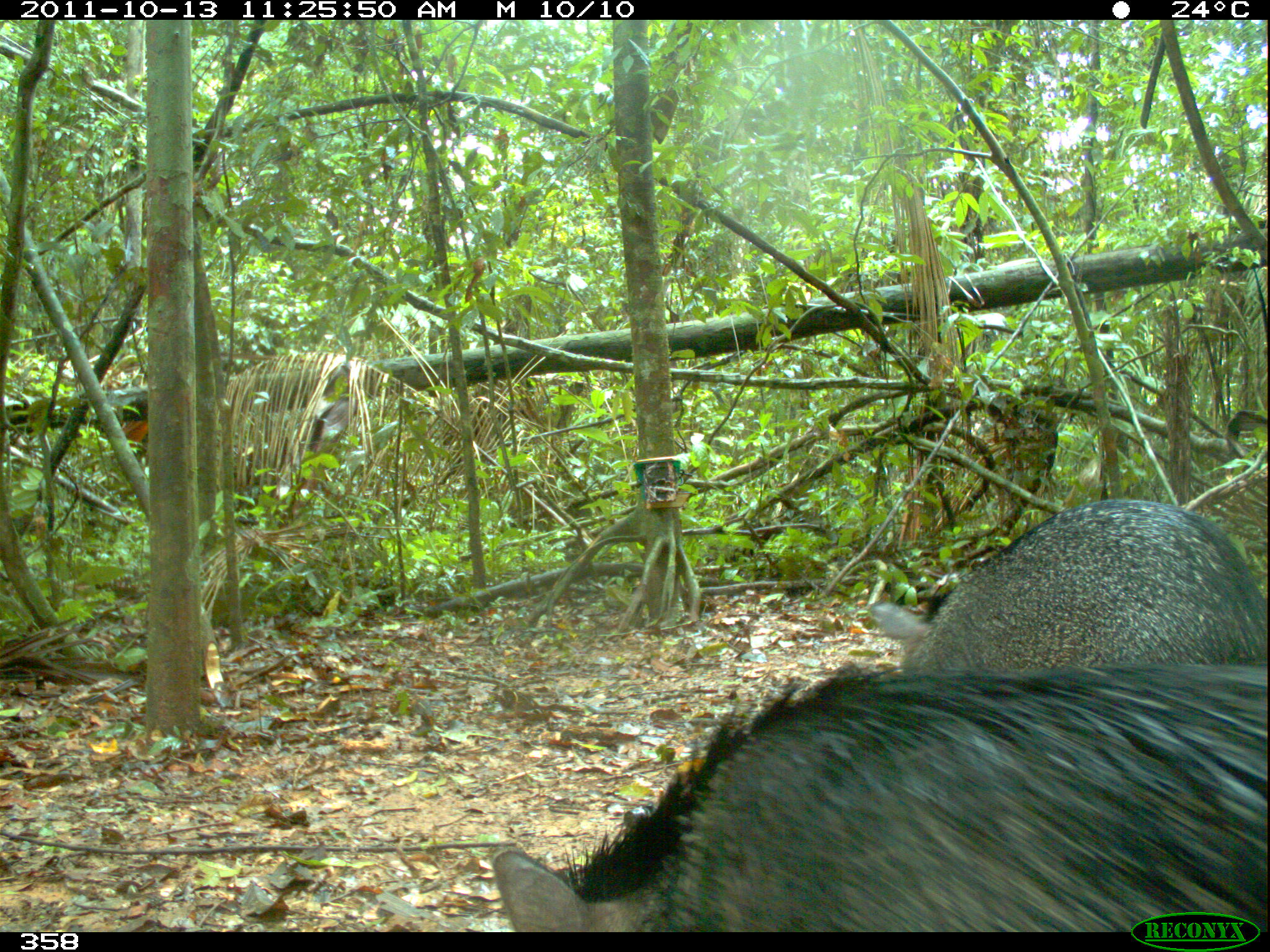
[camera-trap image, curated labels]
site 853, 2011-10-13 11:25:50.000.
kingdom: Animalia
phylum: Chordata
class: Mammalia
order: Artiodactyla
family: Tayassuidae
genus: Pecari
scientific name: Pecari tajacu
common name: collared peccary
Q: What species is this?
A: Pecari tajacu (collared peccary).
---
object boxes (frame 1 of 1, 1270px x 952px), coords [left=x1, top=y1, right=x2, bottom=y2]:
pecari tajacu: [left=492, top=656, right=1270, bottom=932]; [left=871, top=494, right=1270, bottom=679]